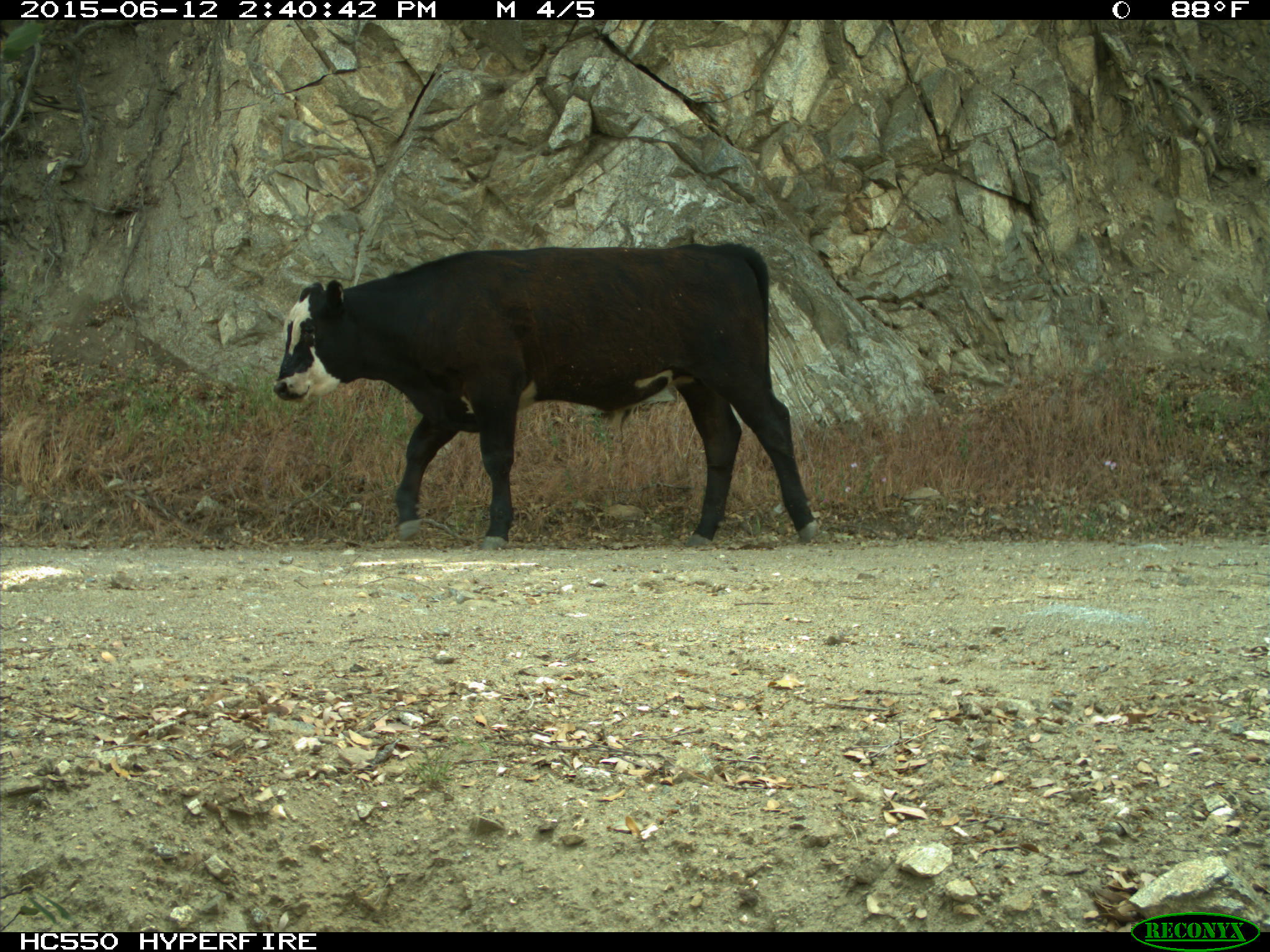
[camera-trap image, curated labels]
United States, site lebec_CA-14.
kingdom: Animalia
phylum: Chordata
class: Mammalia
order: Artiodactyla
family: Bovidae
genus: Bos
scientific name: Bos taurus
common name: domestic cow